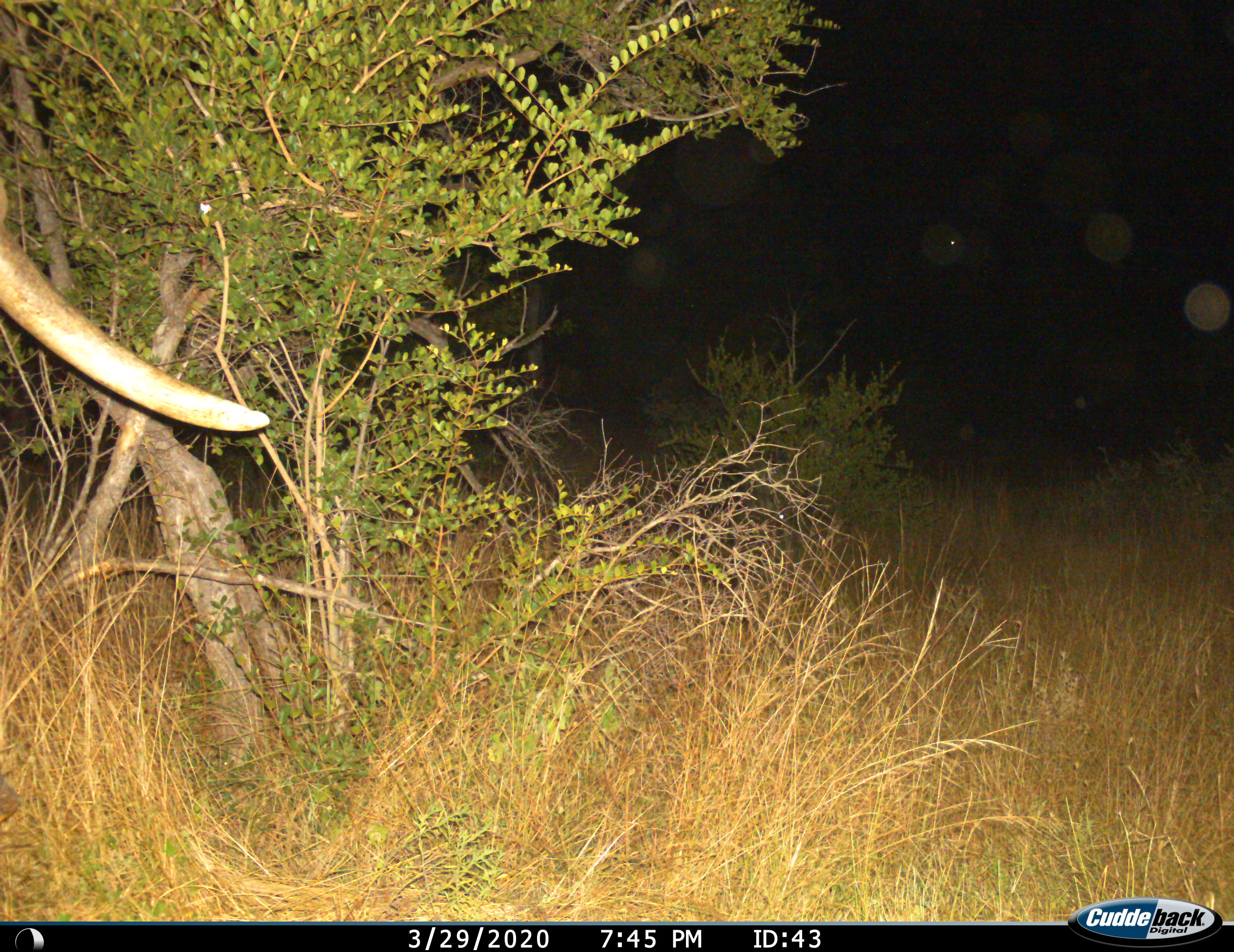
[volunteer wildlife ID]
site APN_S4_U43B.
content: unidentified animal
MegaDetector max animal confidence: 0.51